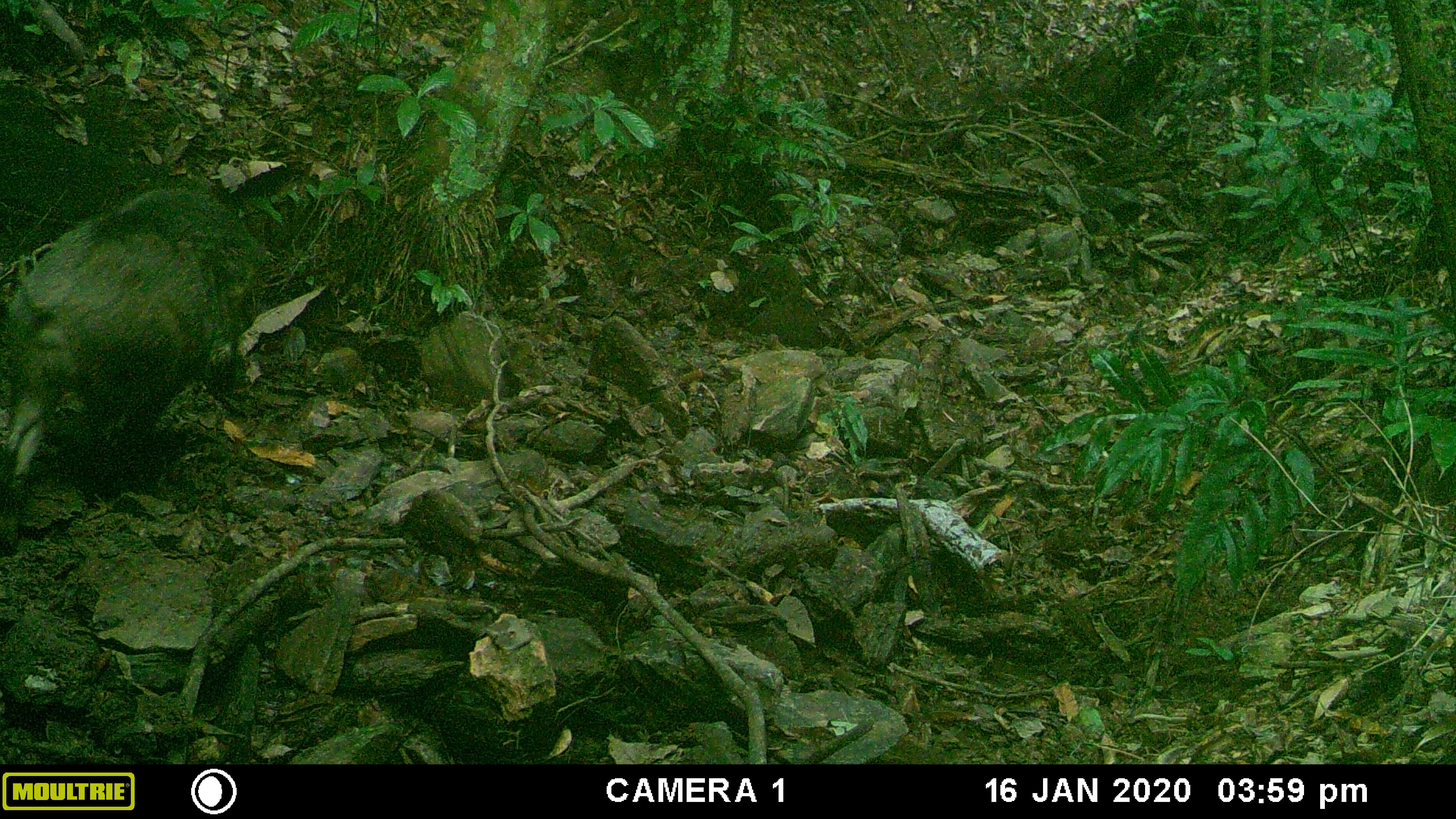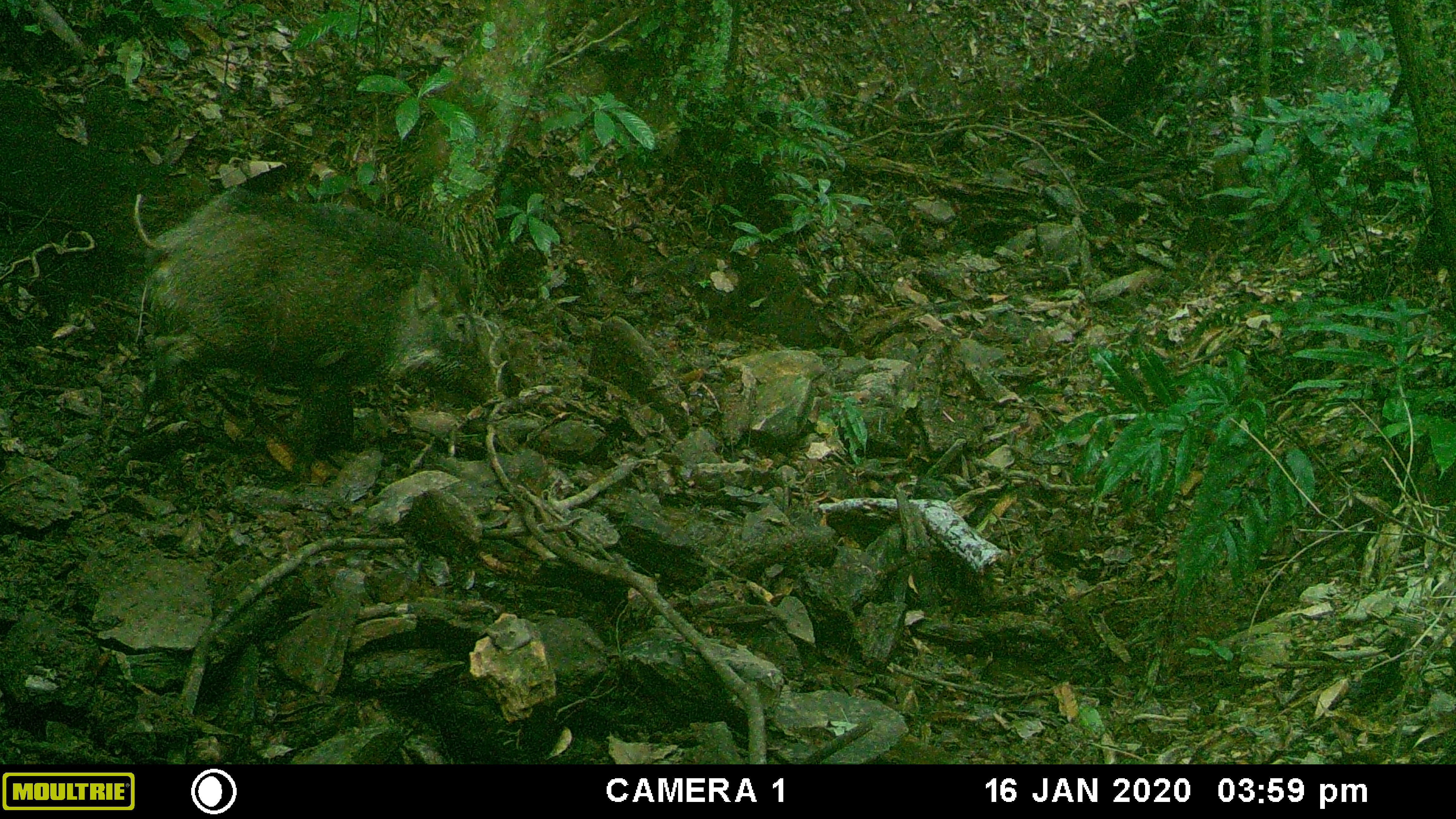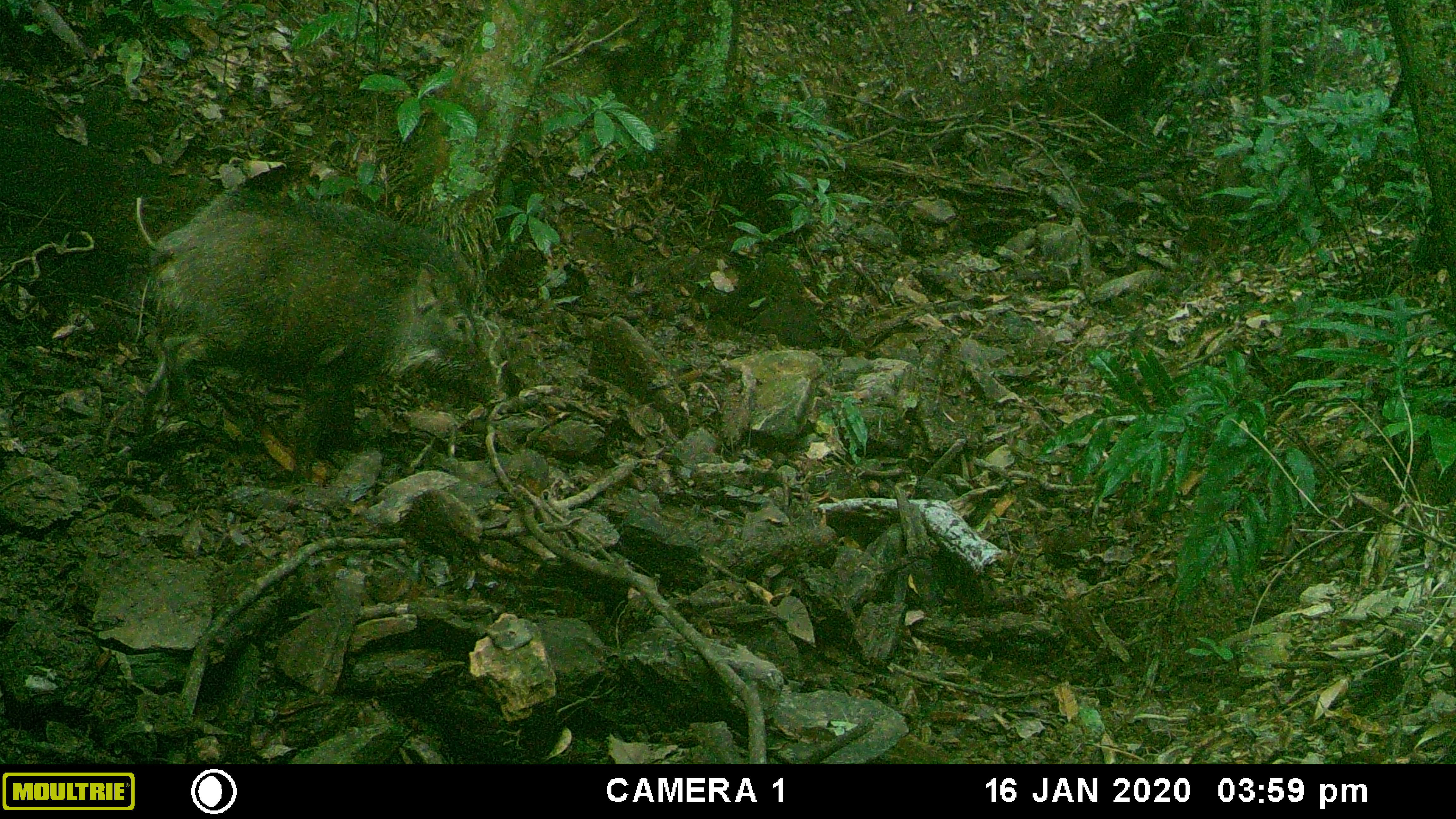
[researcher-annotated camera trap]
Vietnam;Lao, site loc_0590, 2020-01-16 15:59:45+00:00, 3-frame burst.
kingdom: Animalia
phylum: Chordata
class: Mammalia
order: Artiodactyla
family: Suidae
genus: Sus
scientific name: Sus scrofa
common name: eurasian wild pig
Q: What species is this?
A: Eurasian wild pig (Sus scrofa).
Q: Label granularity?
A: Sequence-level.